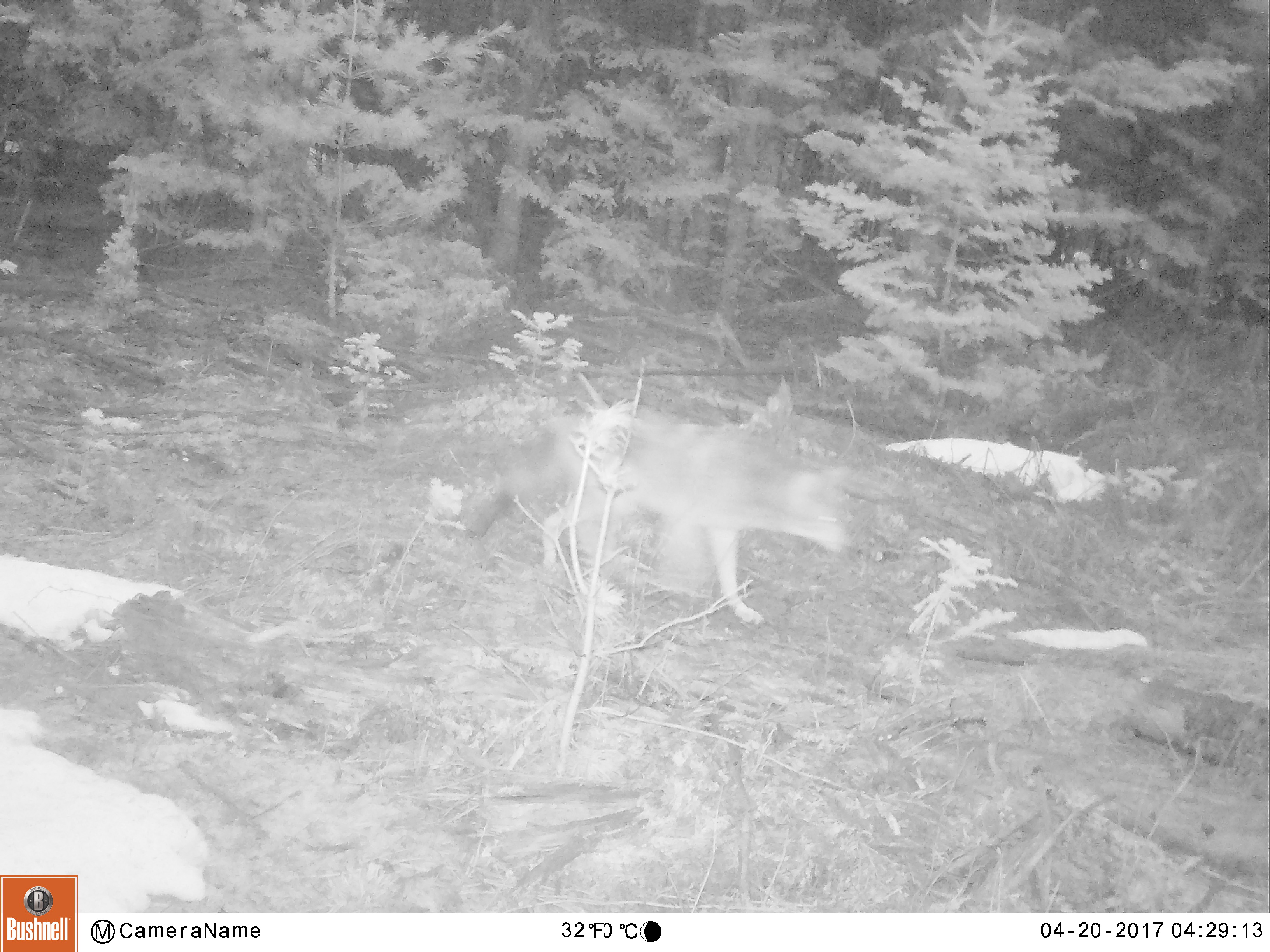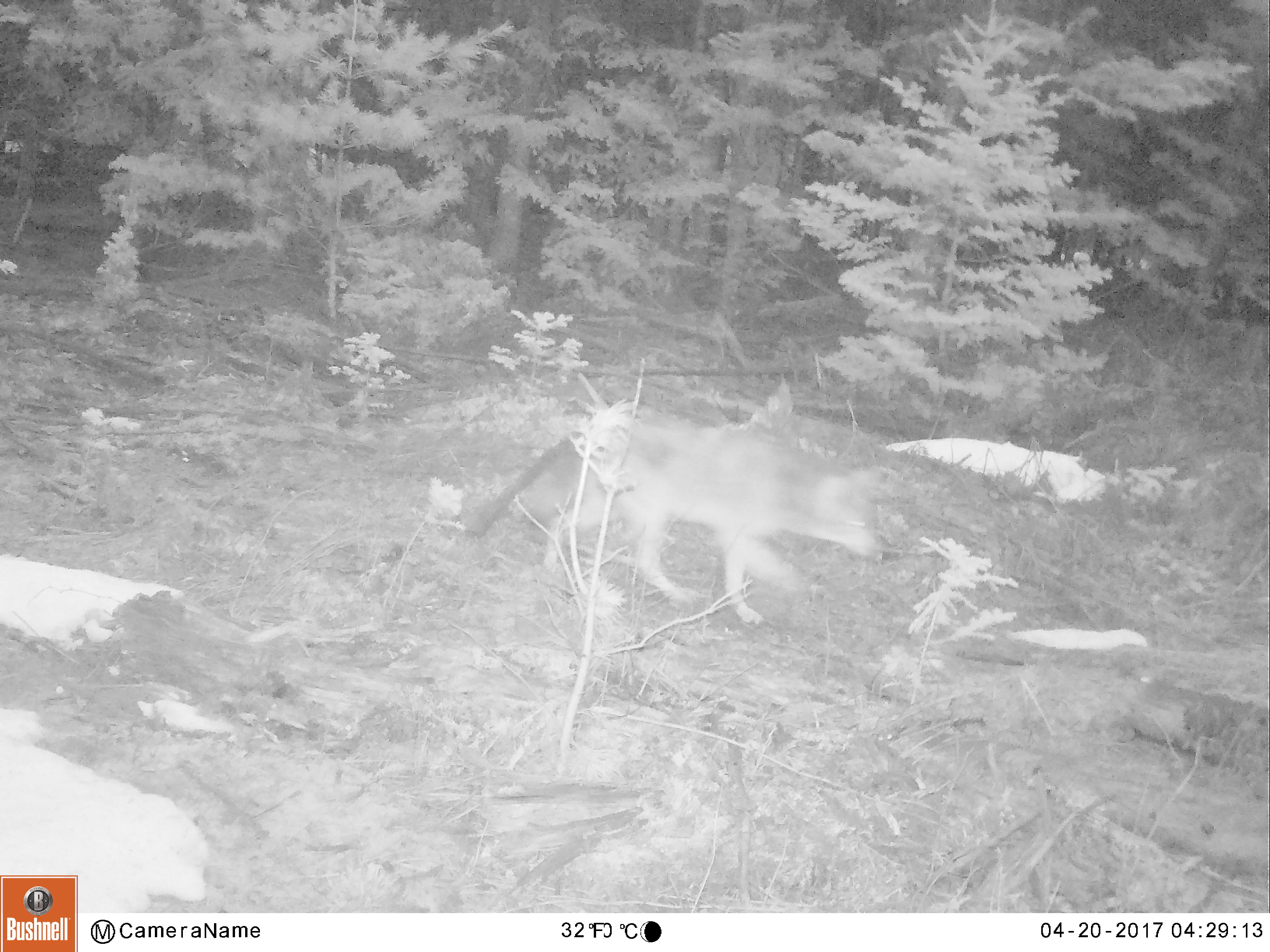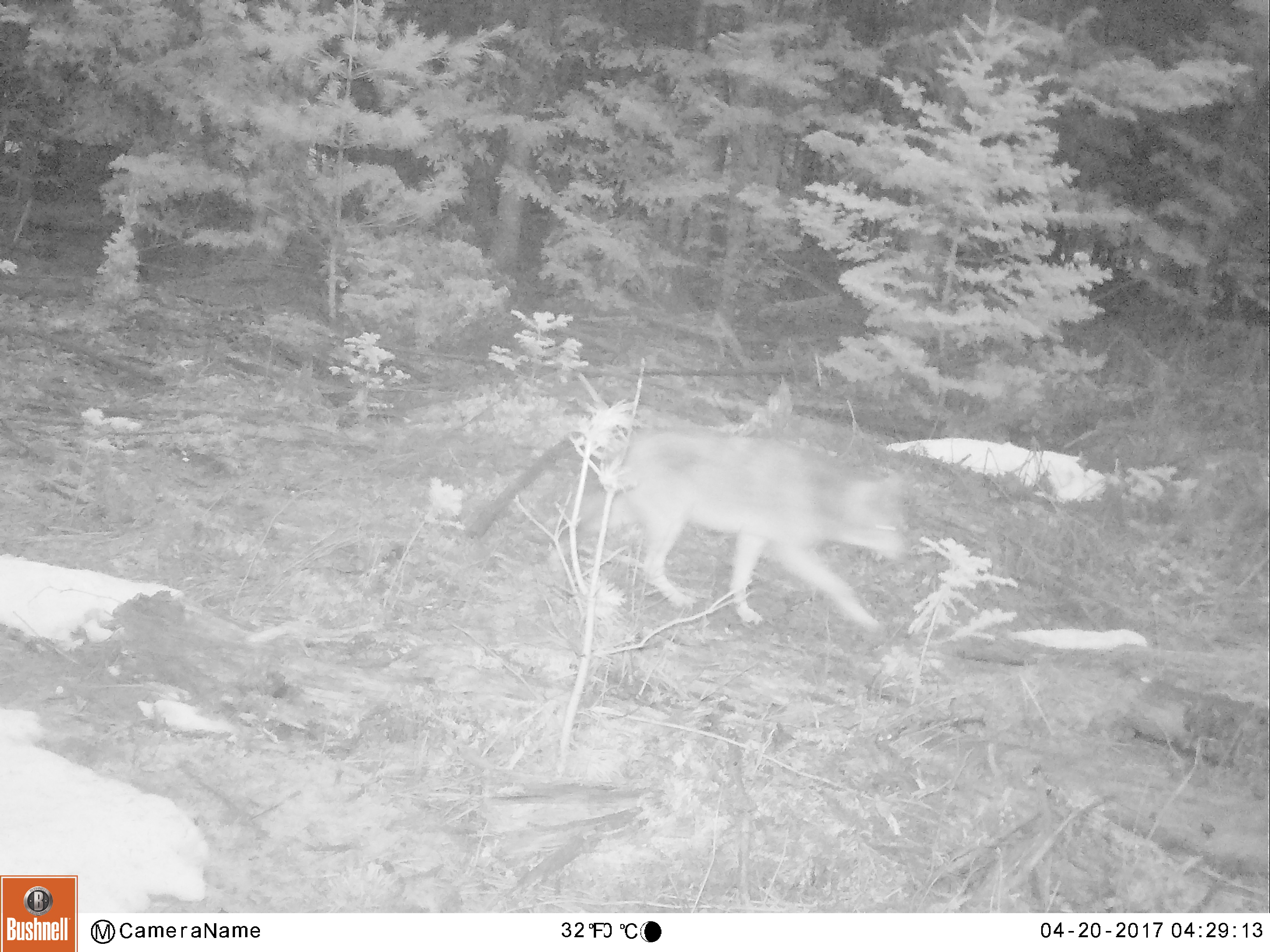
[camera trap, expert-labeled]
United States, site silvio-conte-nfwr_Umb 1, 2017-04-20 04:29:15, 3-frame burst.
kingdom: Animalia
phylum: Chordata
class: Mammalia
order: Carnivora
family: Canidae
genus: Canis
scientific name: Canis latrans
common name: coyote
Coyote (Canis latrans).